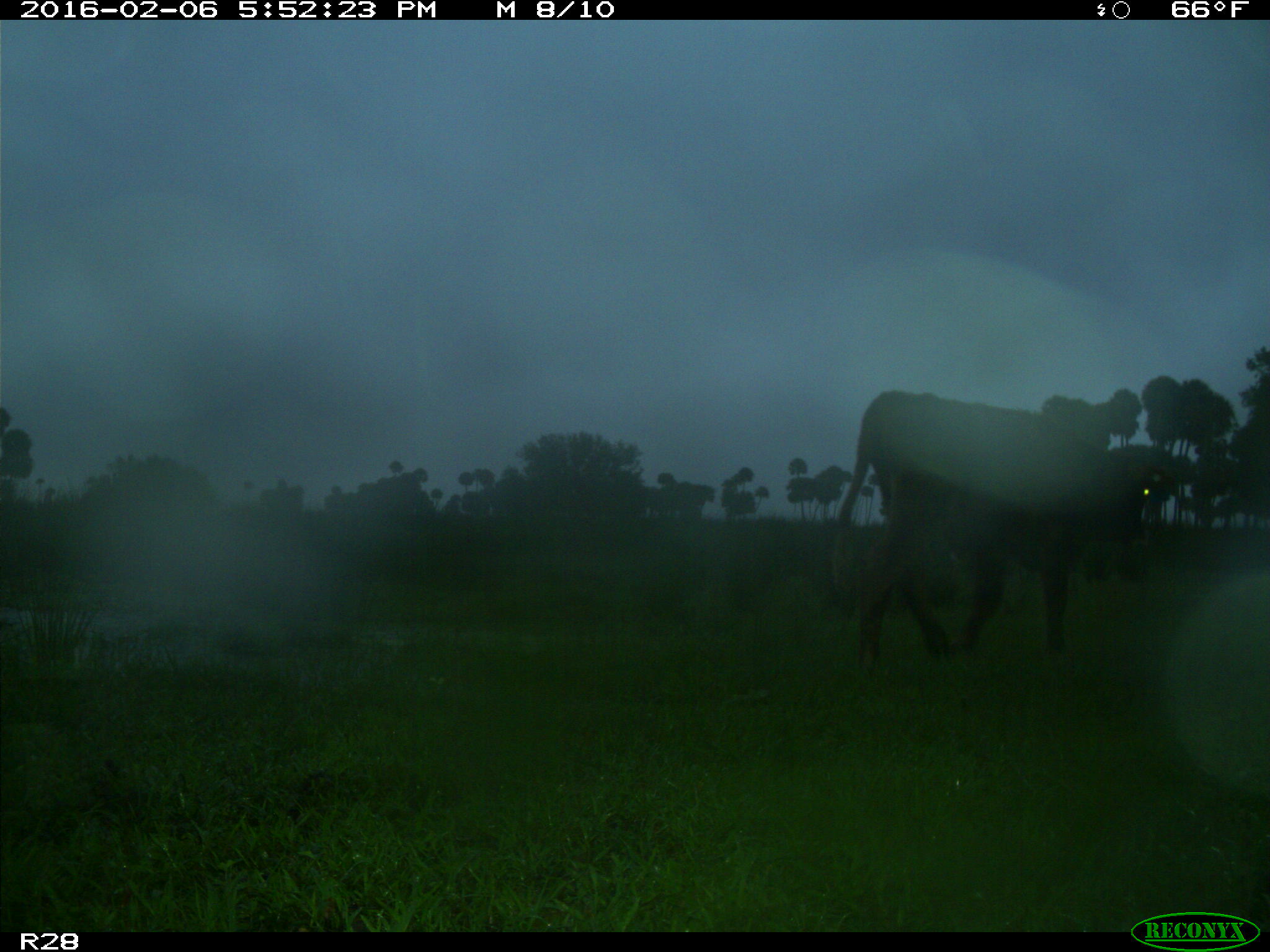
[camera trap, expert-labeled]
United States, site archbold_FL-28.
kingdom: Animalia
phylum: Chordata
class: Mammalia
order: Artiodactyla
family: Bovidae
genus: Bos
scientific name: Bos taurus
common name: domestic cow